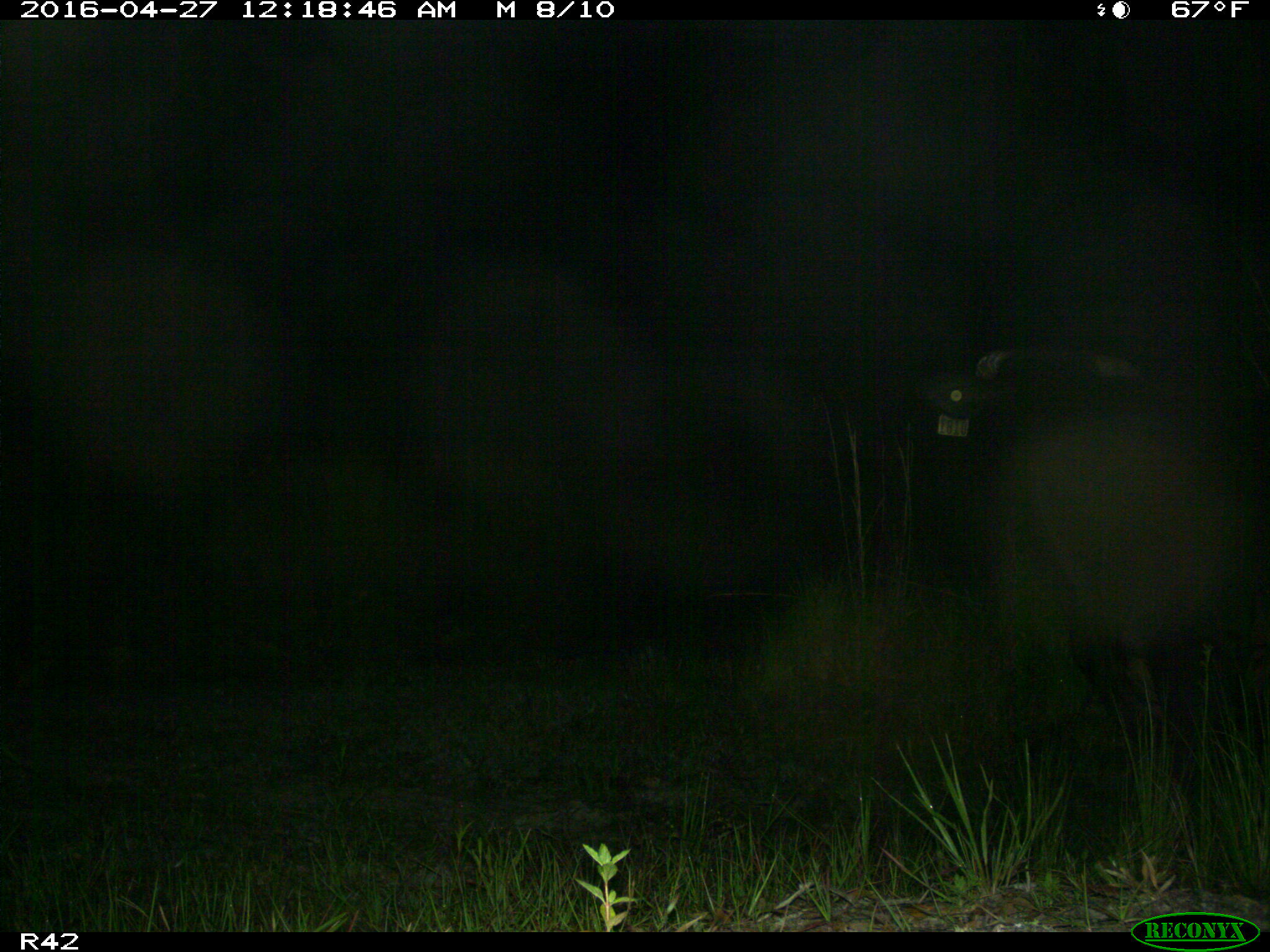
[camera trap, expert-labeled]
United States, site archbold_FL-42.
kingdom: Animalia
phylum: Chordata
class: Mammalia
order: Artiodactyla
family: Bovidae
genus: Bos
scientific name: Bos taurus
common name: domestic cow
Bos taurus (domestic cow).